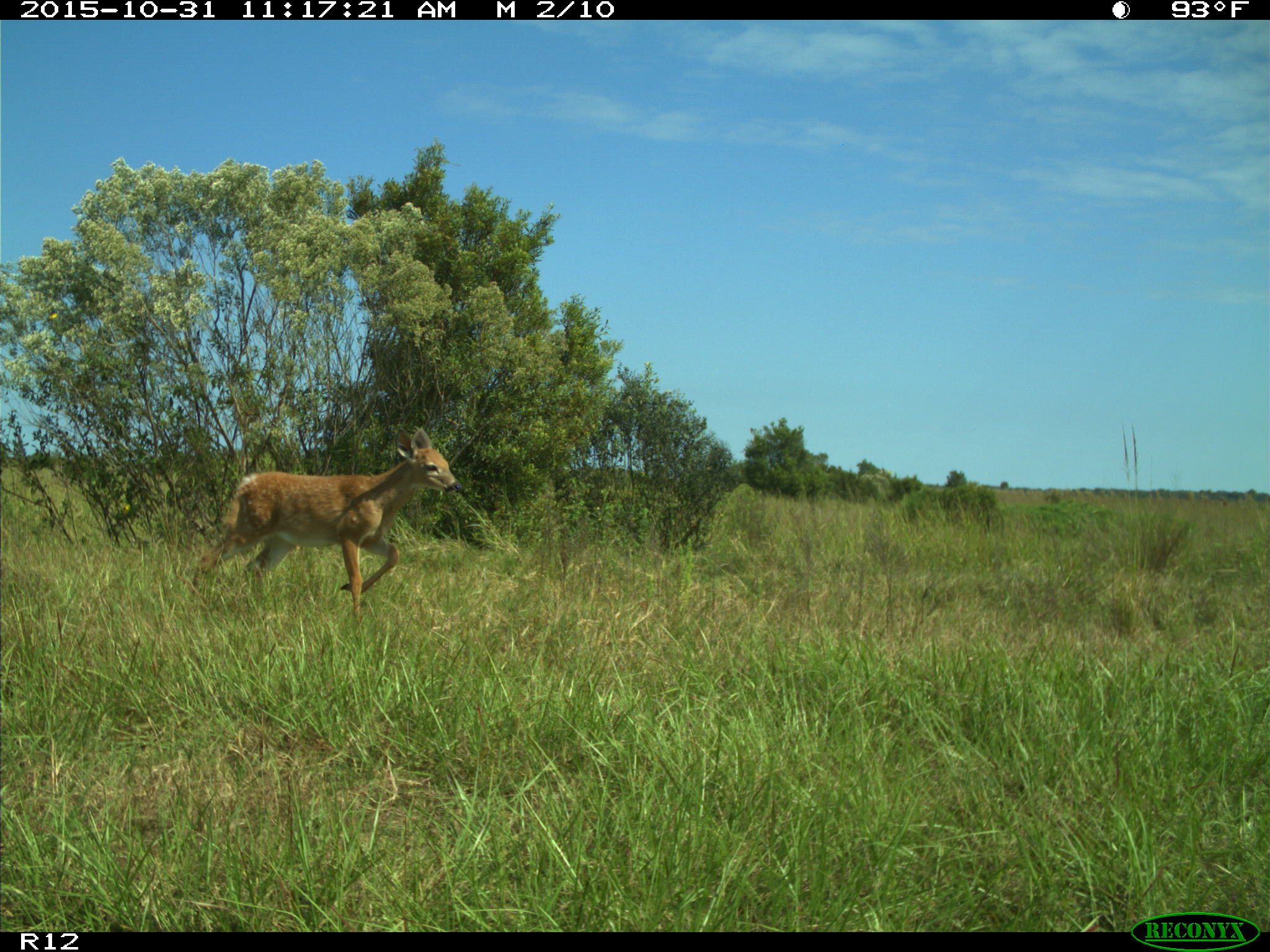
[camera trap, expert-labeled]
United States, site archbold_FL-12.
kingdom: Animalia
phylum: Chordata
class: Mammalia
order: Artiodactyla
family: Cervidae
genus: Odocoileus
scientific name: Odocoileus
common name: deer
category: unidentified deer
Unidentified deer (deer) (Odocoileus).